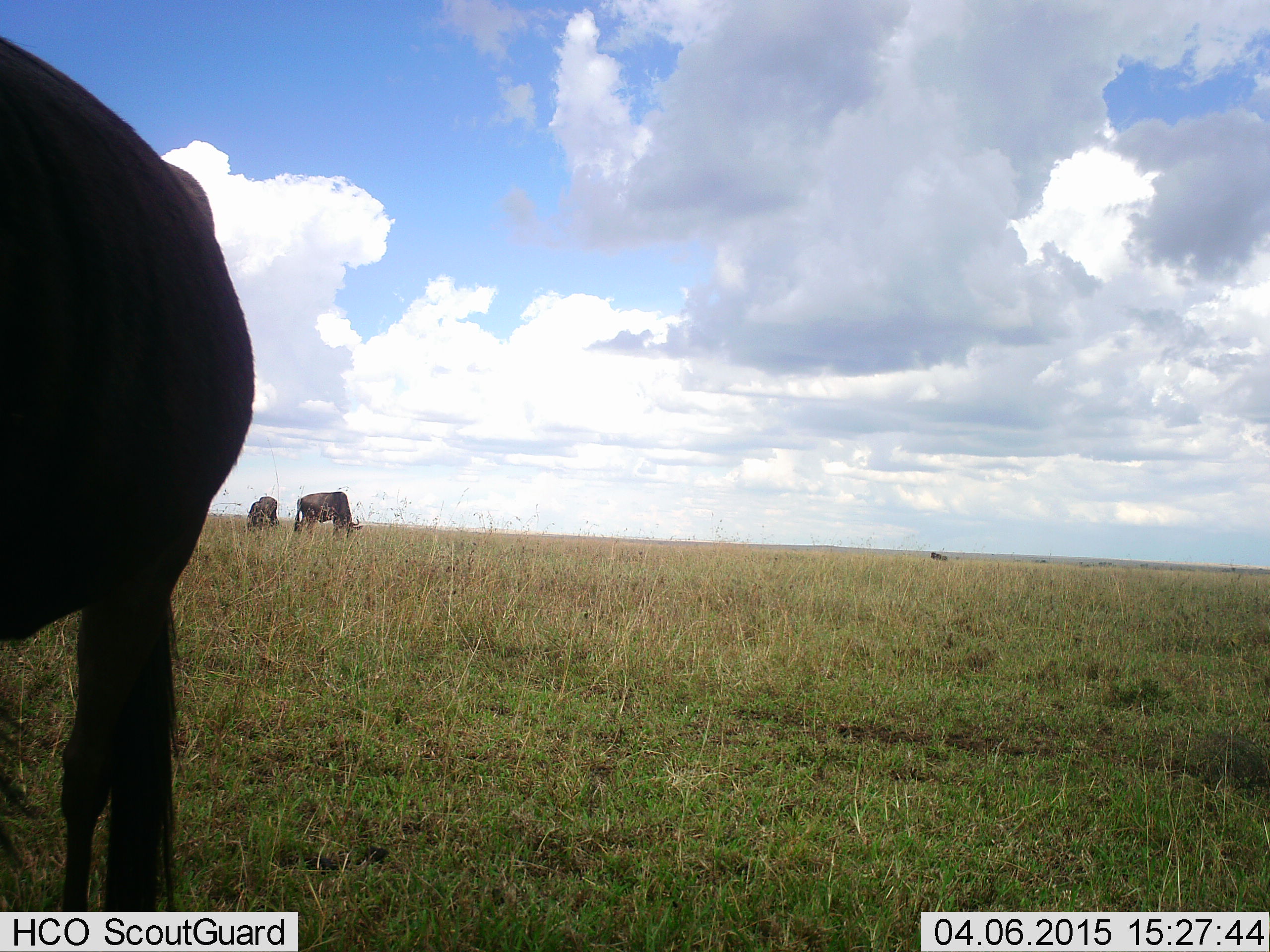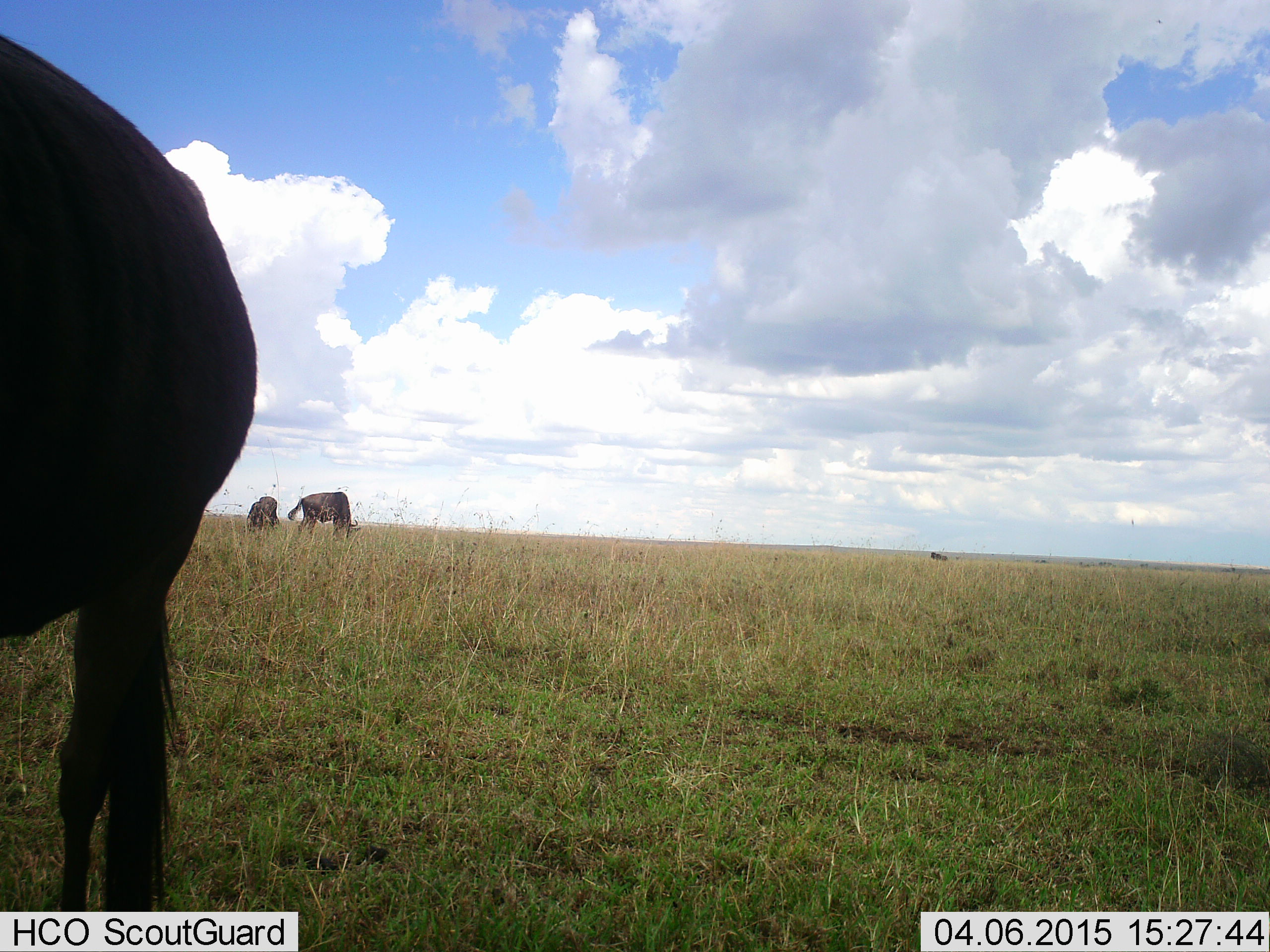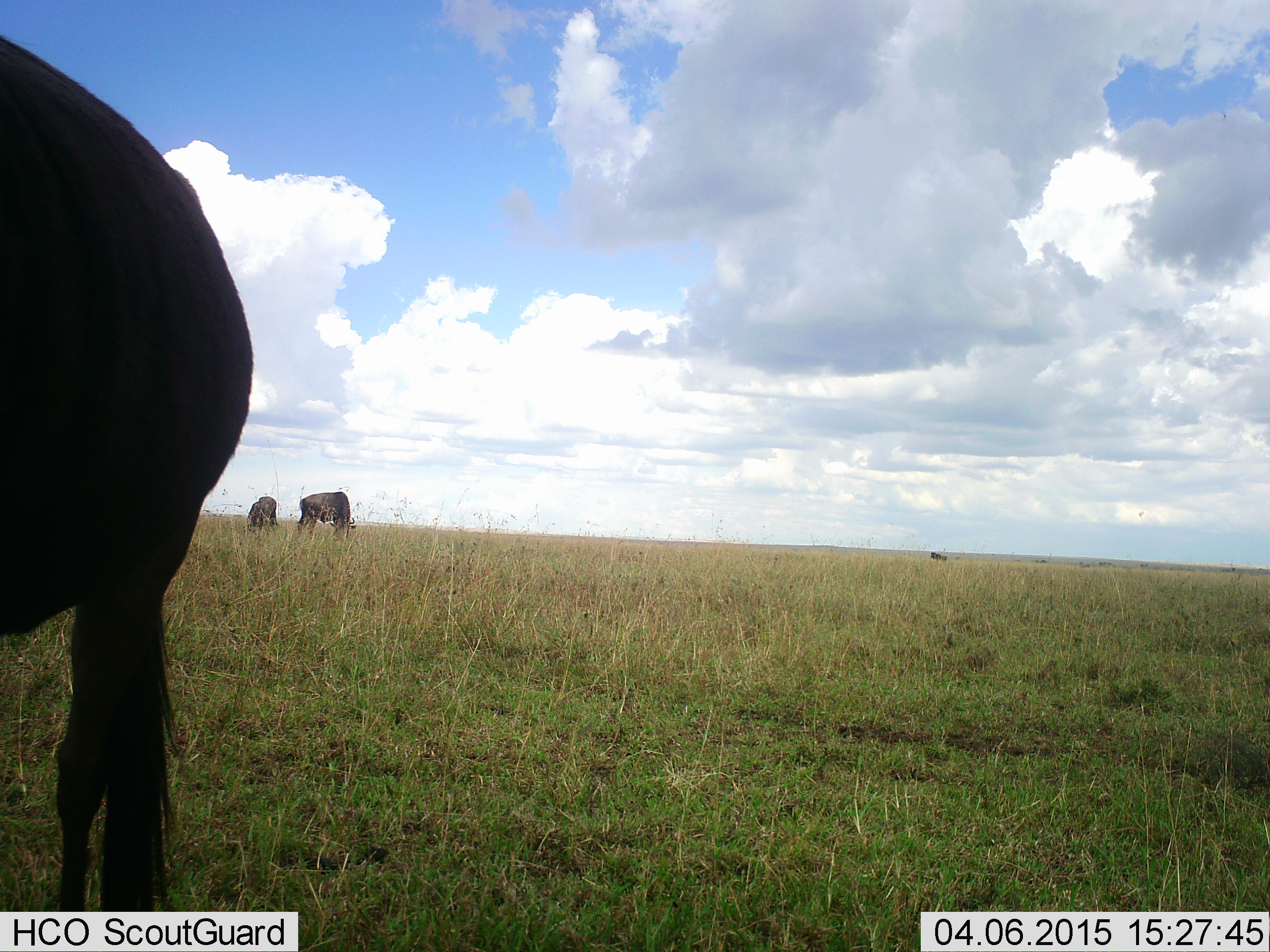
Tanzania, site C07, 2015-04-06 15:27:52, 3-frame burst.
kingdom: Animalia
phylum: Chordata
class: Mammalia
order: Artiodactyla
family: Bovidae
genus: Connochaetes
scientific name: Connochaetes taurinus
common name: blue wildebeest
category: wildebeest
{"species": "wildebeest (blue wildebeest) (Connochaetes taurinus)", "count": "3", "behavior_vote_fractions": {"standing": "50%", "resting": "0%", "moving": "0%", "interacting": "0%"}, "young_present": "0%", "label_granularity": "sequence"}